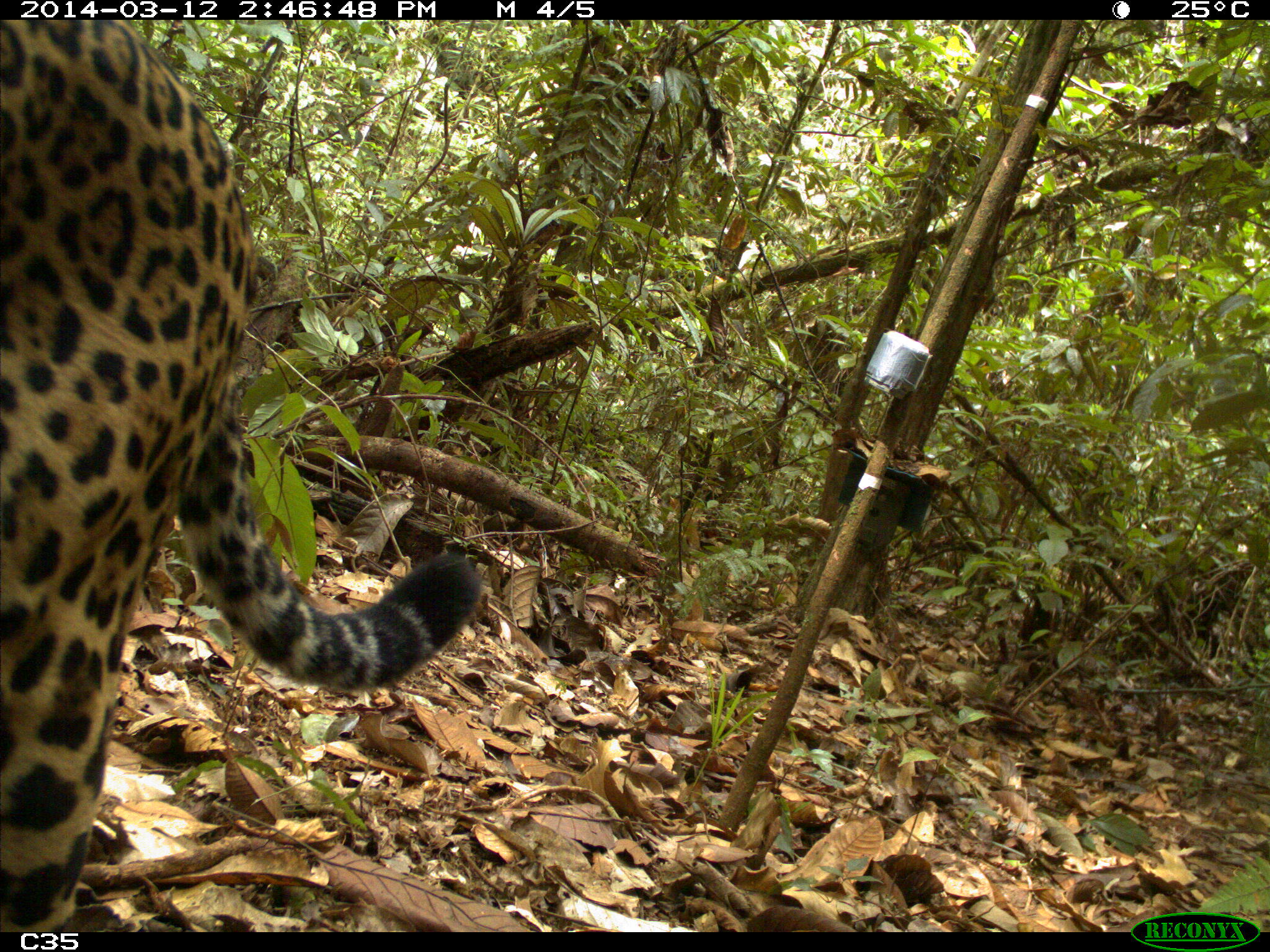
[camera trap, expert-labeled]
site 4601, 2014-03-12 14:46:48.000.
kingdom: Animalia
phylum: Chordata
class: Mammalia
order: Carnivora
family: Felidae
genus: Panthera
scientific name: Panthera onca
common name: jaguar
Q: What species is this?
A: Panthera onca (jaguar).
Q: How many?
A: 1.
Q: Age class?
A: Adult.